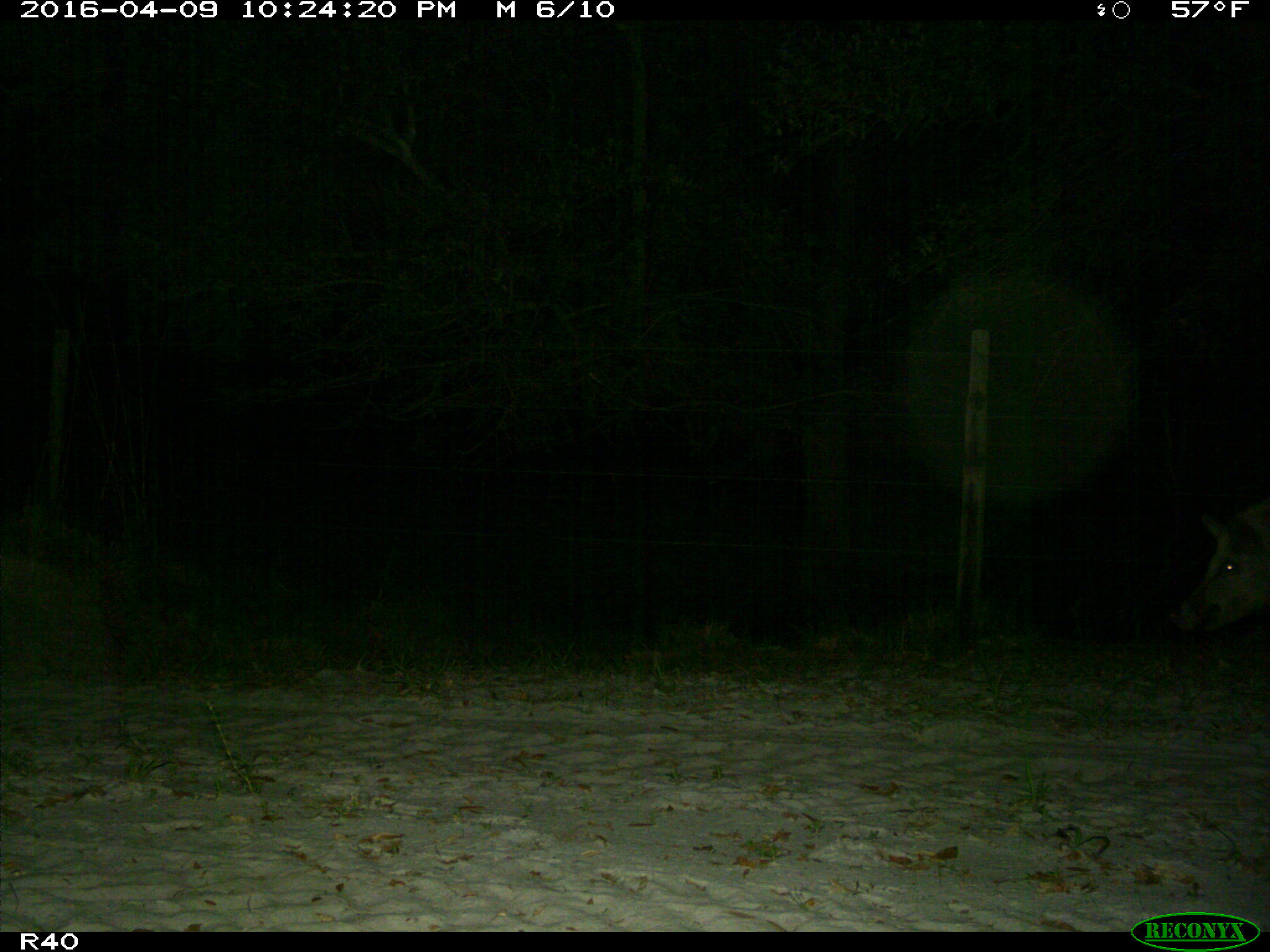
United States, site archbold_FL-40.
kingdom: Animalia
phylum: Chordata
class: Mammalia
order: Artiodactyla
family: Suidae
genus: Sus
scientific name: Sus scrofa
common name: wild boar